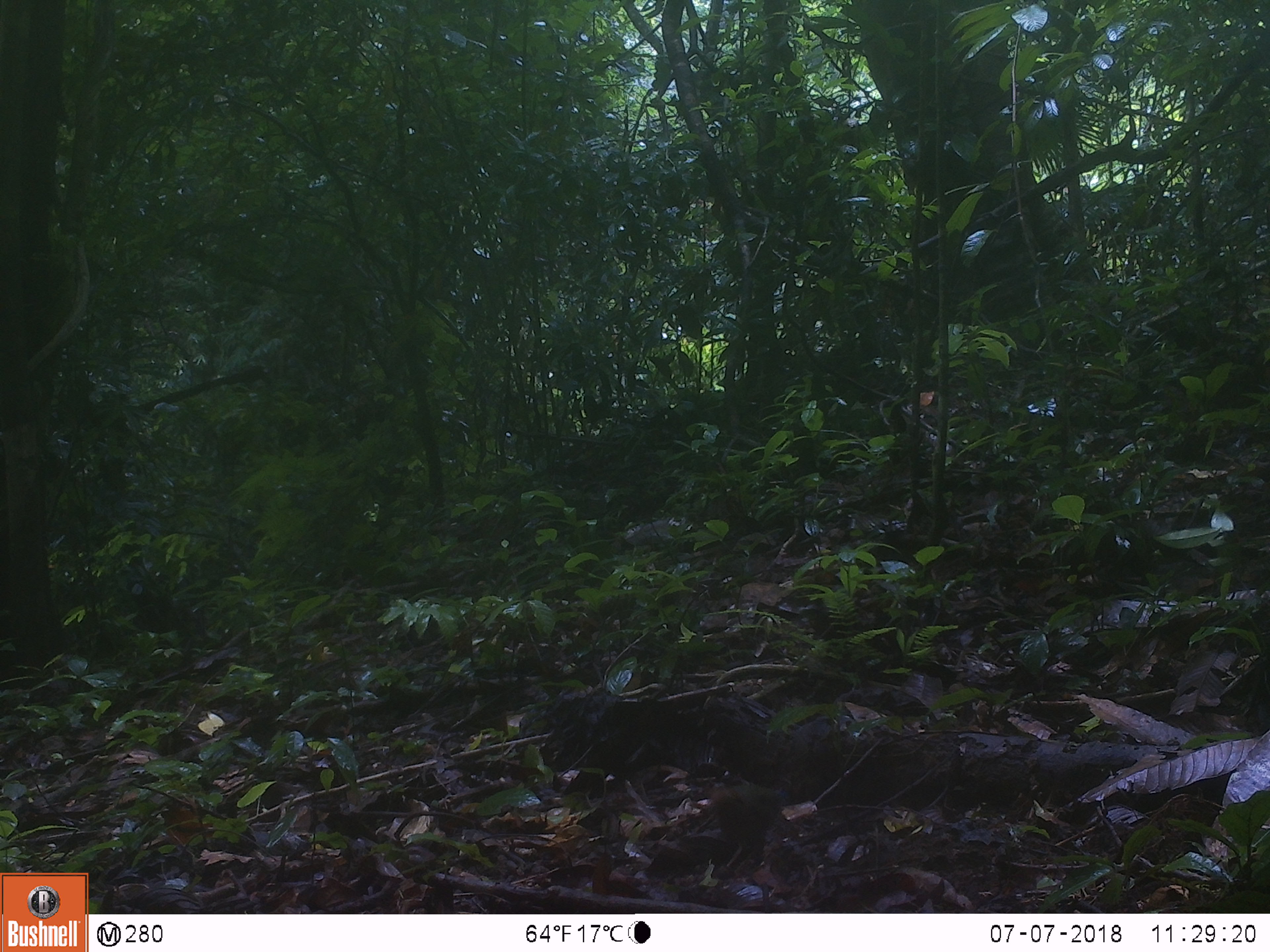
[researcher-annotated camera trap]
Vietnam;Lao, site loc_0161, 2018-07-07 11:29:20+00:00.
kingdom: Animalia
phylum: Chordata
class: Aves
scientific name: Aves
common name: bird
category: unidentified bird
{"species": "unidentified bird (bird) (Aves)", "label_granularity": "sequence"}